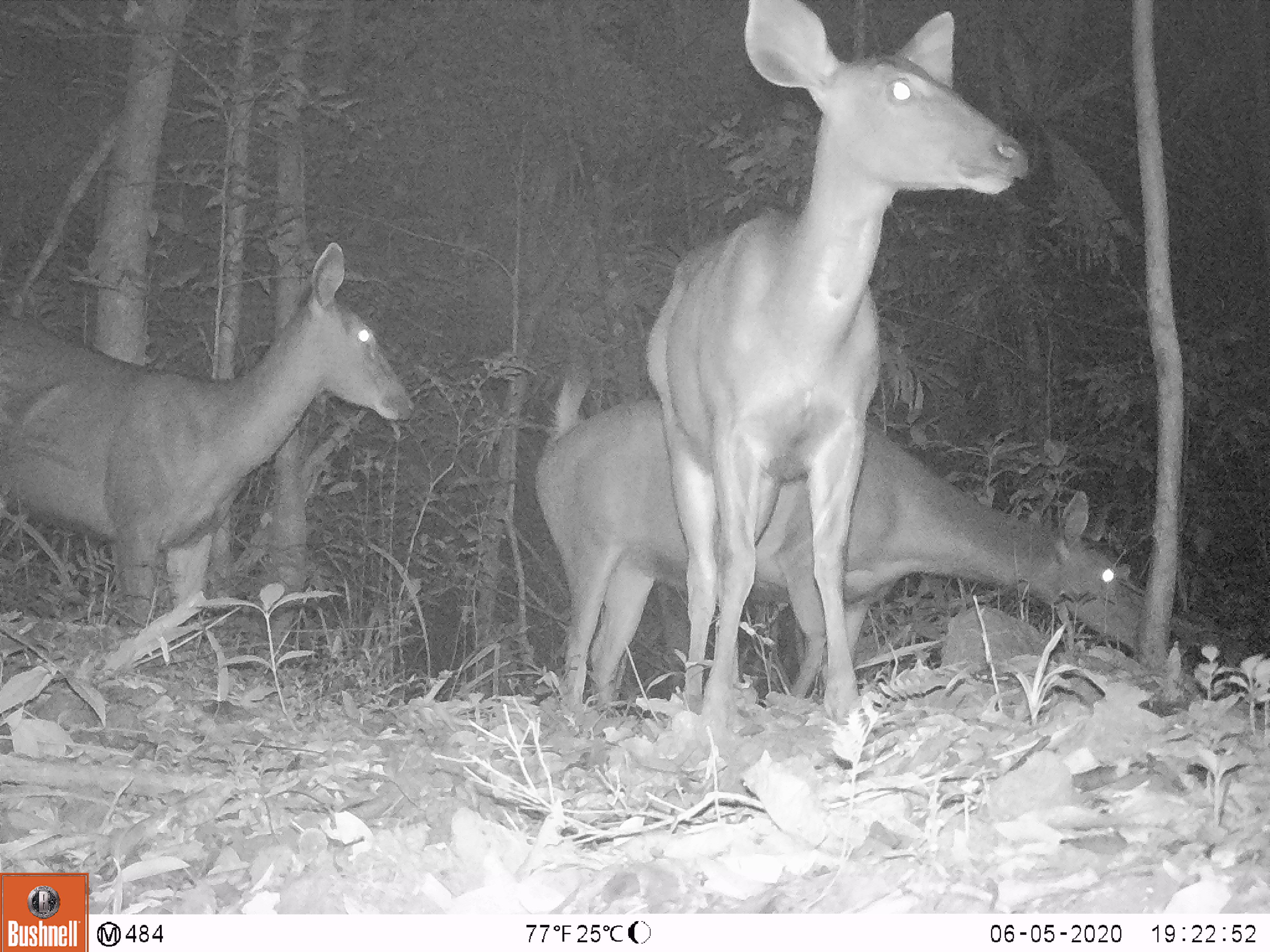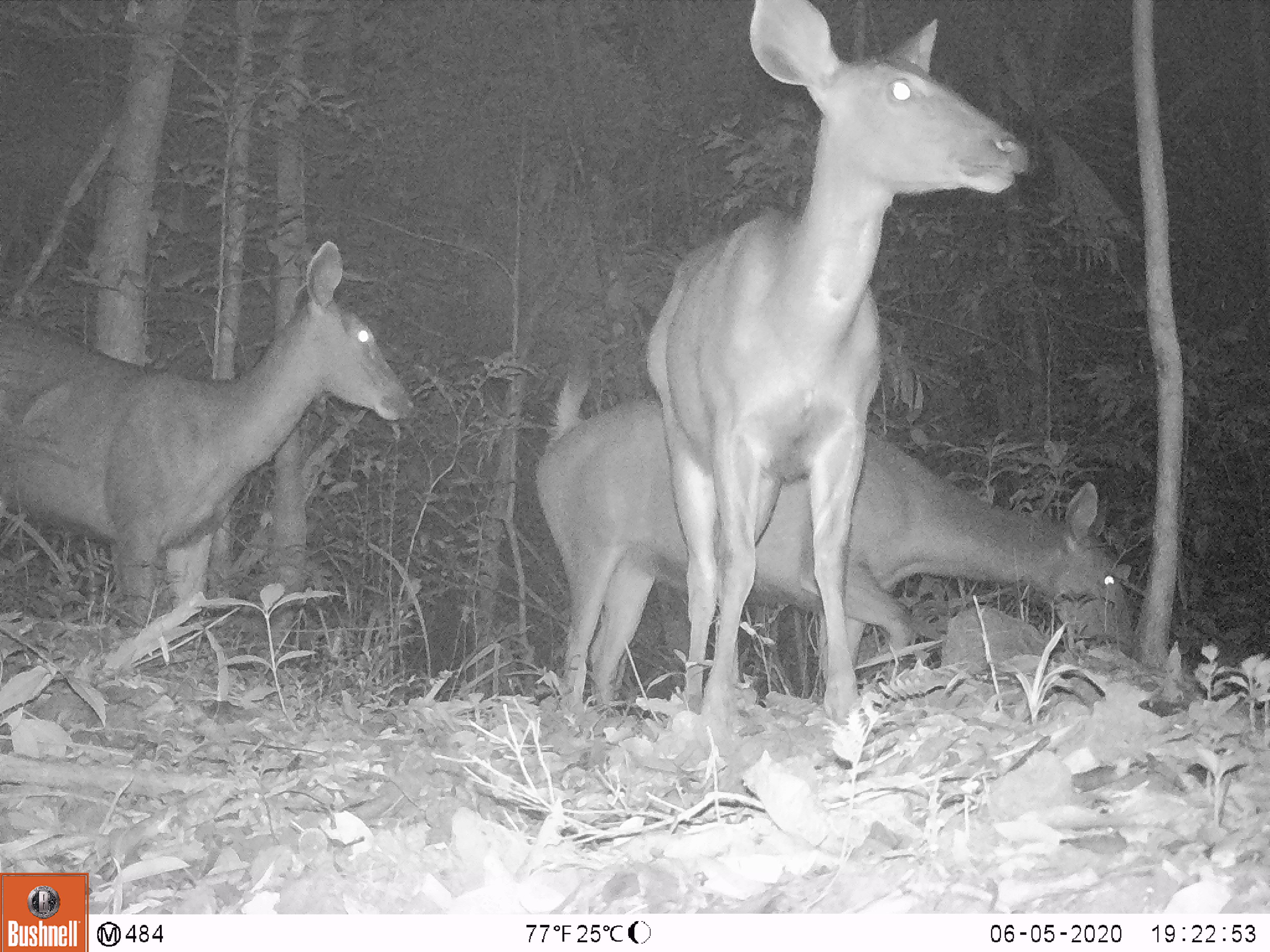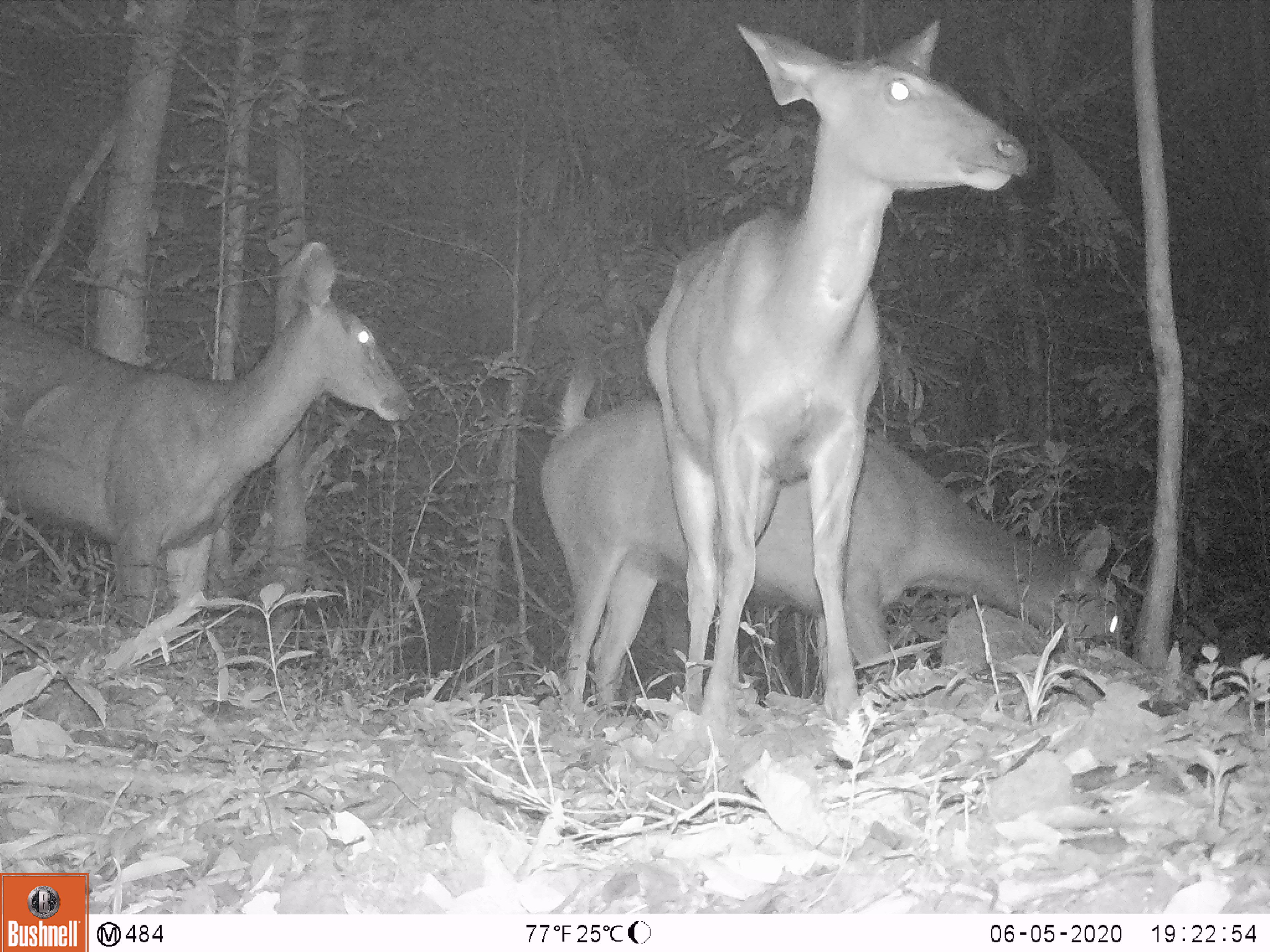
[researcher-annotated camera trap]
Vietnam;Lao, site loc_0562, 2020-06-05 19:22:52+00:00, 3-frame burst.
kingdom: Animalia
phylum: Chordata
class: Mammalia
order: Artiodactyla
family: Cervidae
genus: Rusa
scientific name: Rusa unicolor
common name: sambar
Sambar (Rusa unicolor). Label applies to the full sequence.